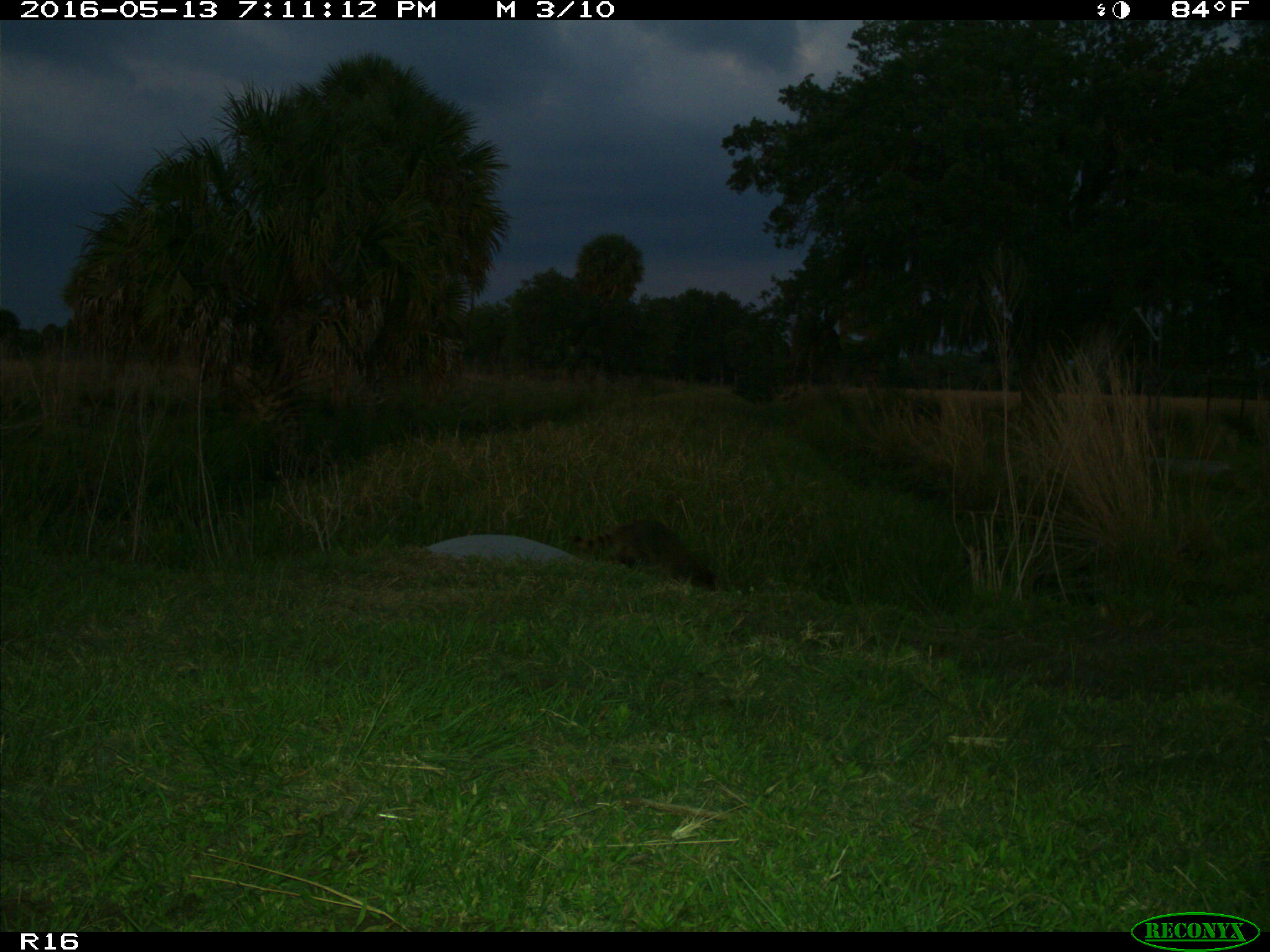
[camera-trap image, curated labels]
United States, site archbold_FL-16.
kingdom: Animalia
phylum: Chordata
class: Mammalia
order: Carnivora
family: Procyonidae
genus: Procyon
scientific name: Procyon lotor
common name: common raccoon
Procyon lotor (common raccoon).